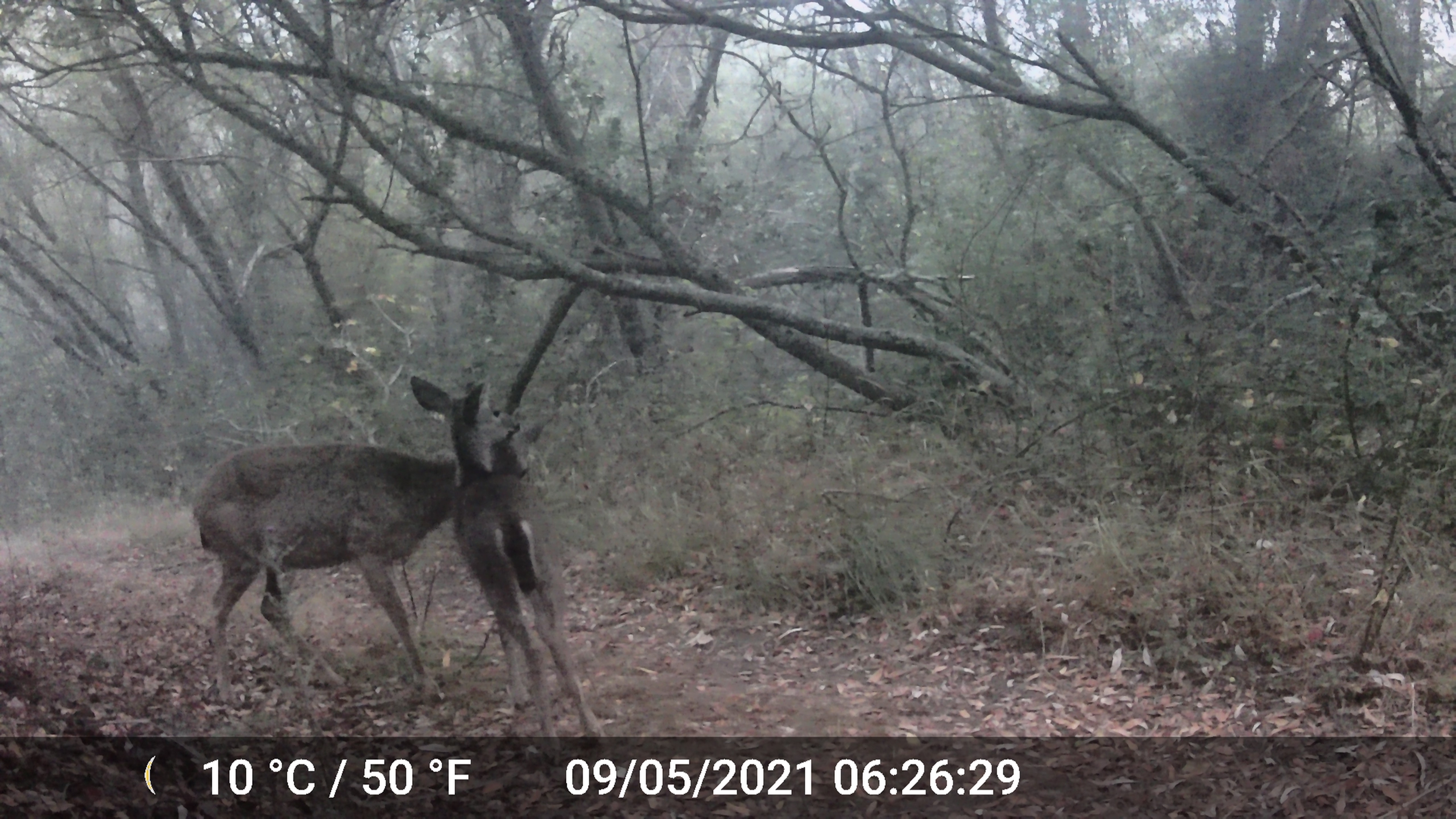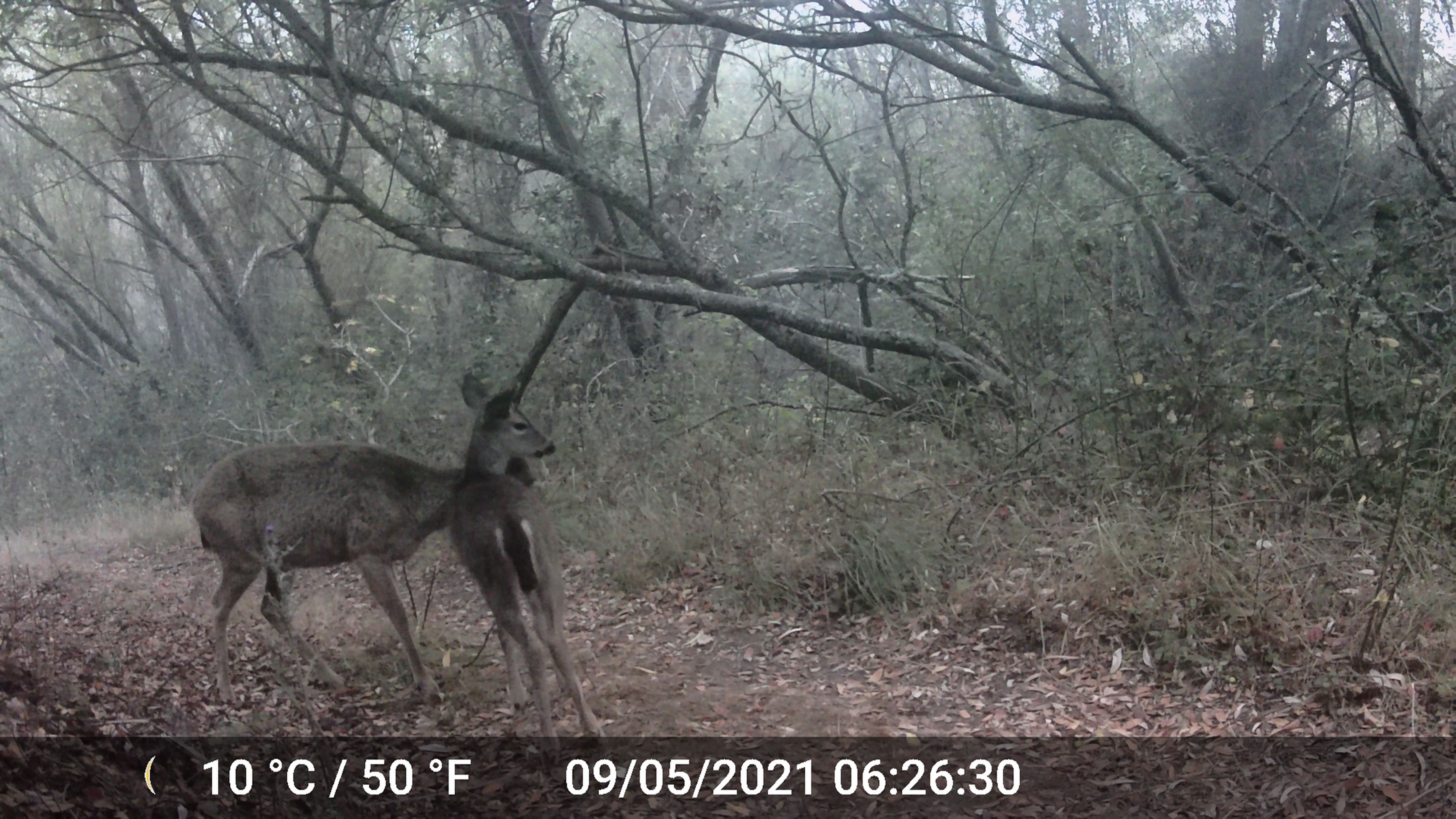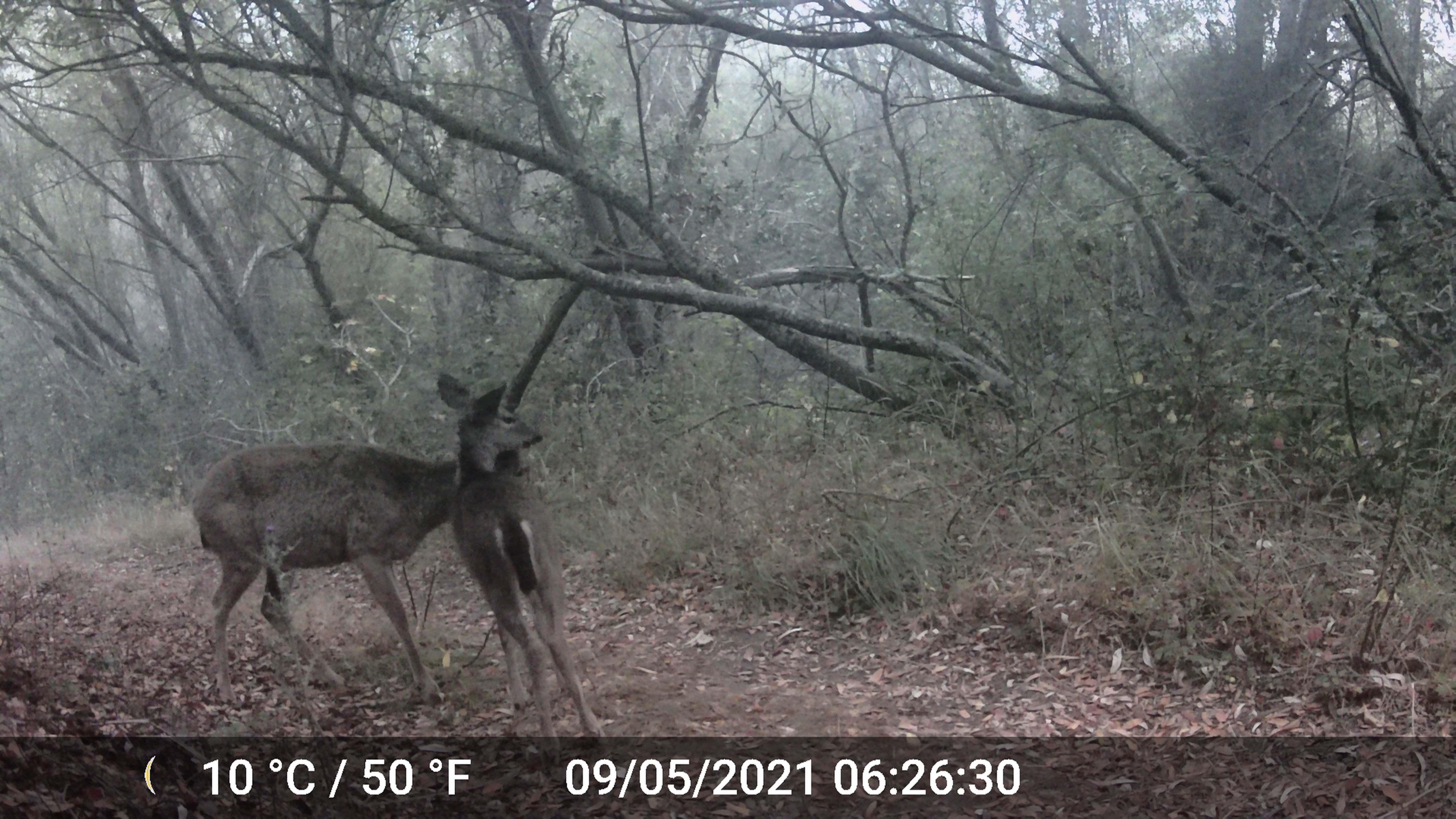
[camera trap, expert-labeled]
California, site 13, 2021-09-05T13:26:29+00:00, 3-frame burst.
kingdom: Animalia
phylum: Chordata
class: Mammalia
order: Artiodactyla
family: Cervidae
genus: Odocoileus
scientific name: Odocoileus hemionus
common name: mule deer